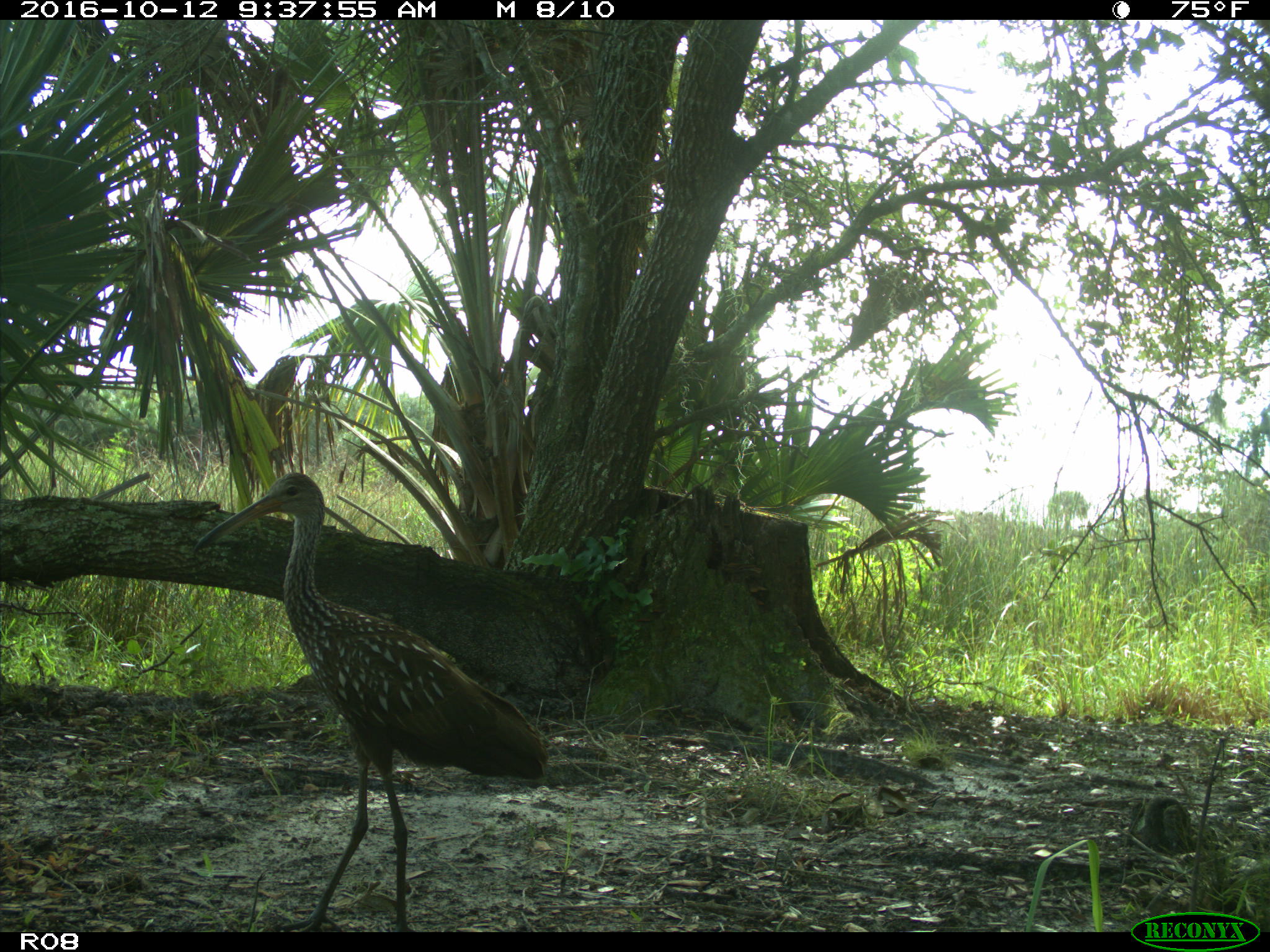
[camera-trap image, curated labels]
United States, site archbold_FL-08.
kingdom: Animalia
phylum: Chordata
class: Aves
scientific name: Aves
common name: birds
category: unidentified bird